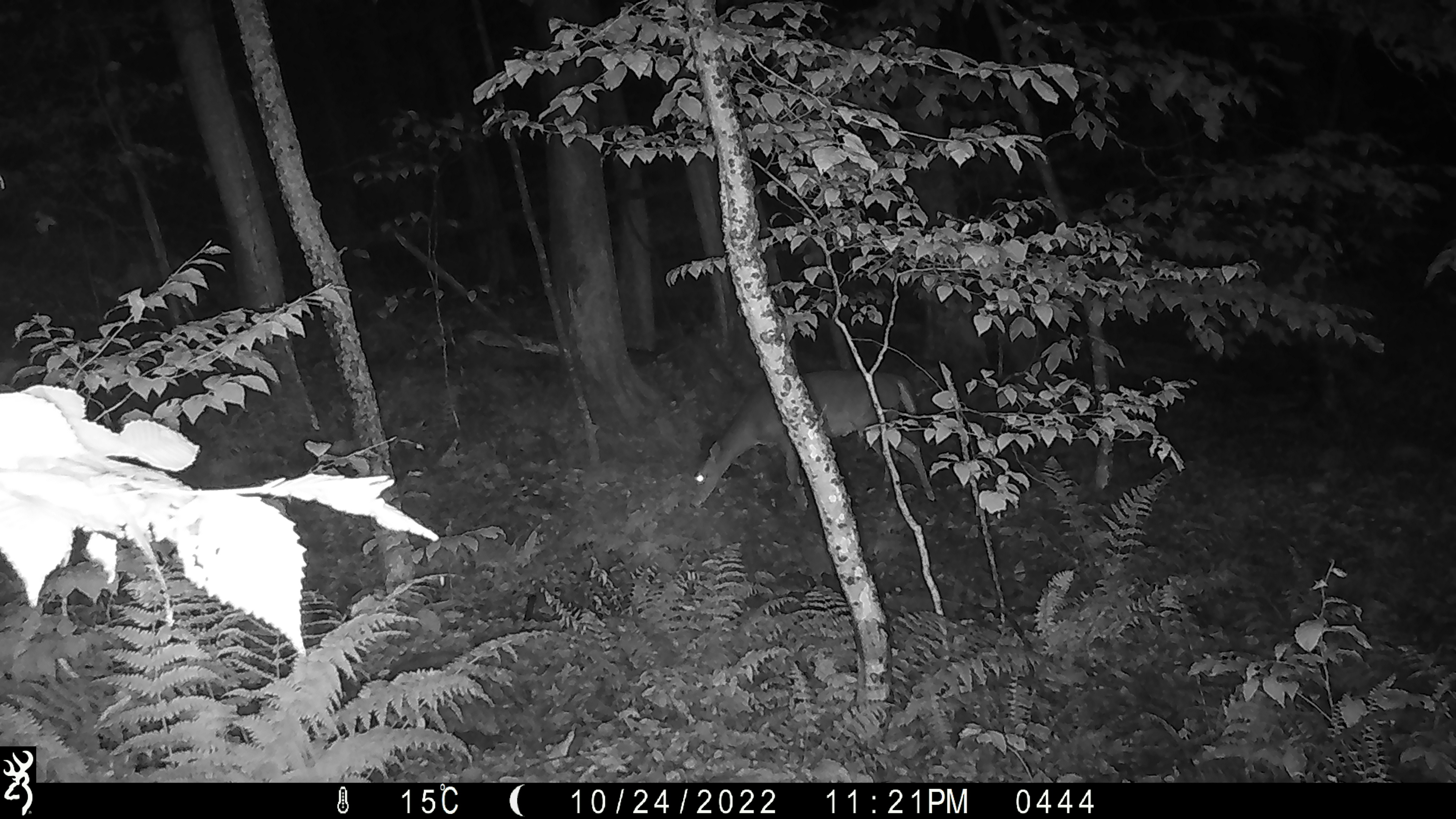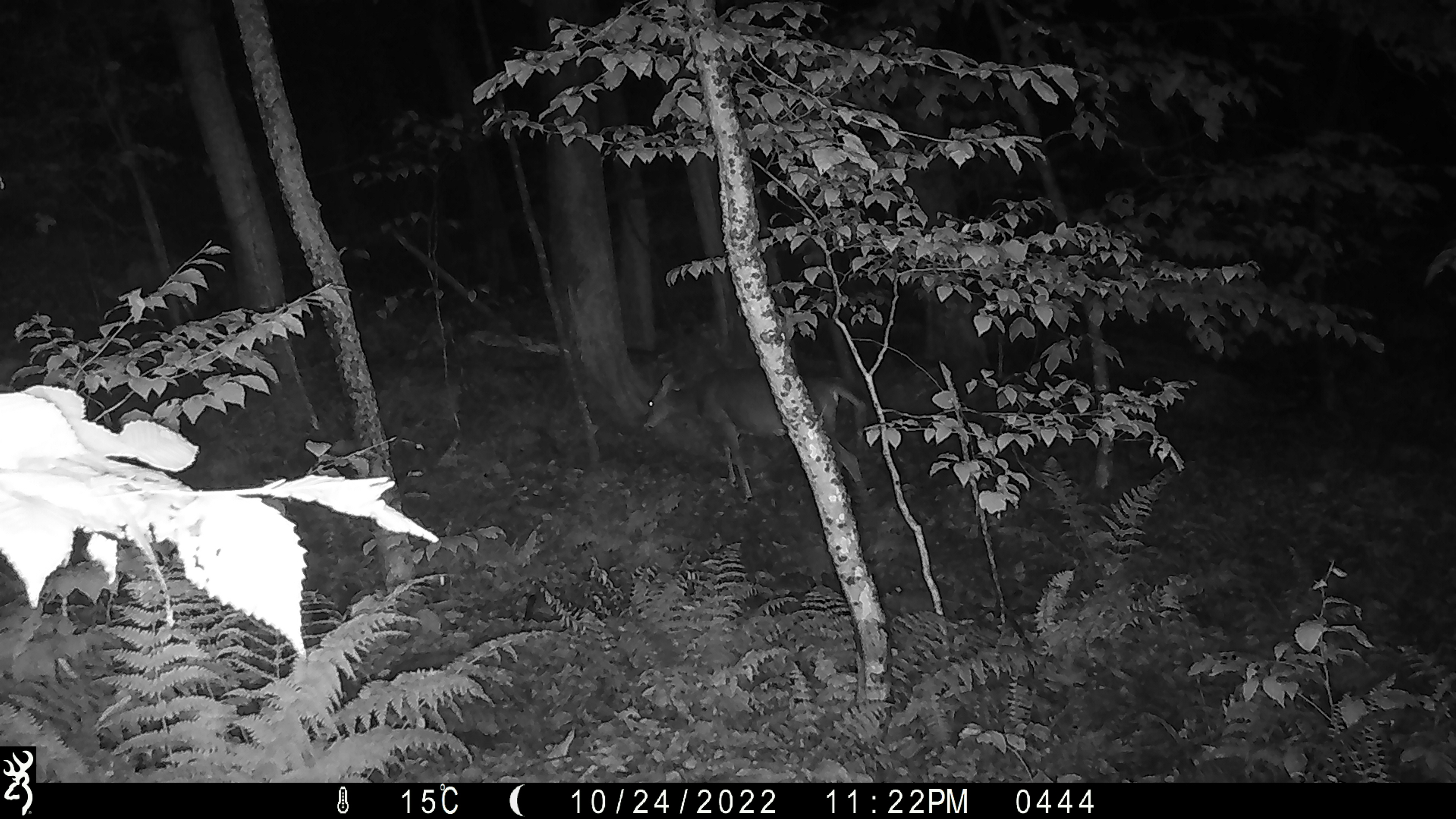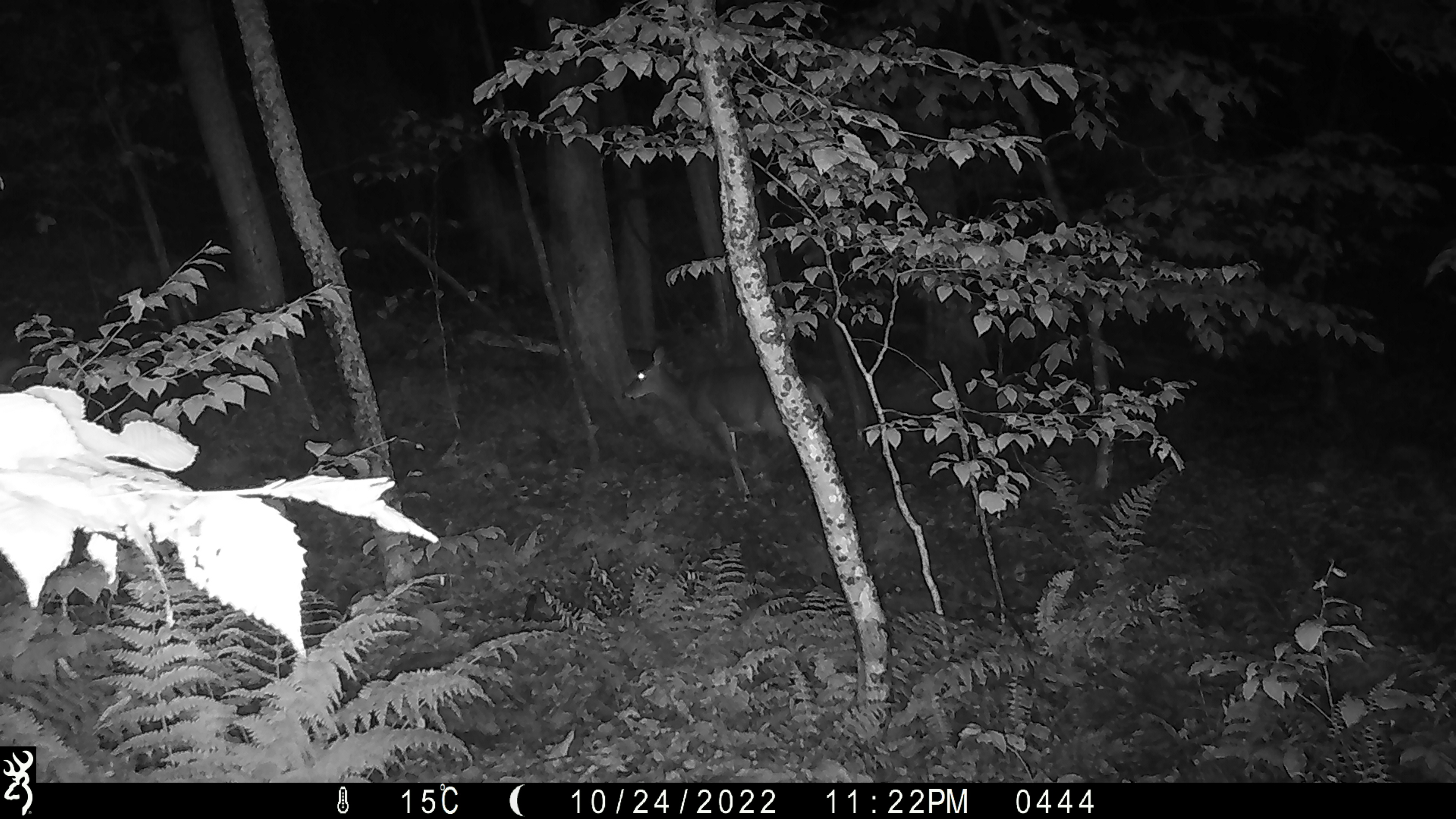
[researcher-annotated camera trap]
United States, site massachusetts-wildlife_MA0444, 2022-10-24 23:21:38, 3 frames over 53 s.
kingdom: Animalia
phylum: Chordata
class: Mammalia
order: Artiodactyla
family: Cervidae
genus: Odocoileus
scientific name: Odocoileus virginianus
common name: white-tailed deer